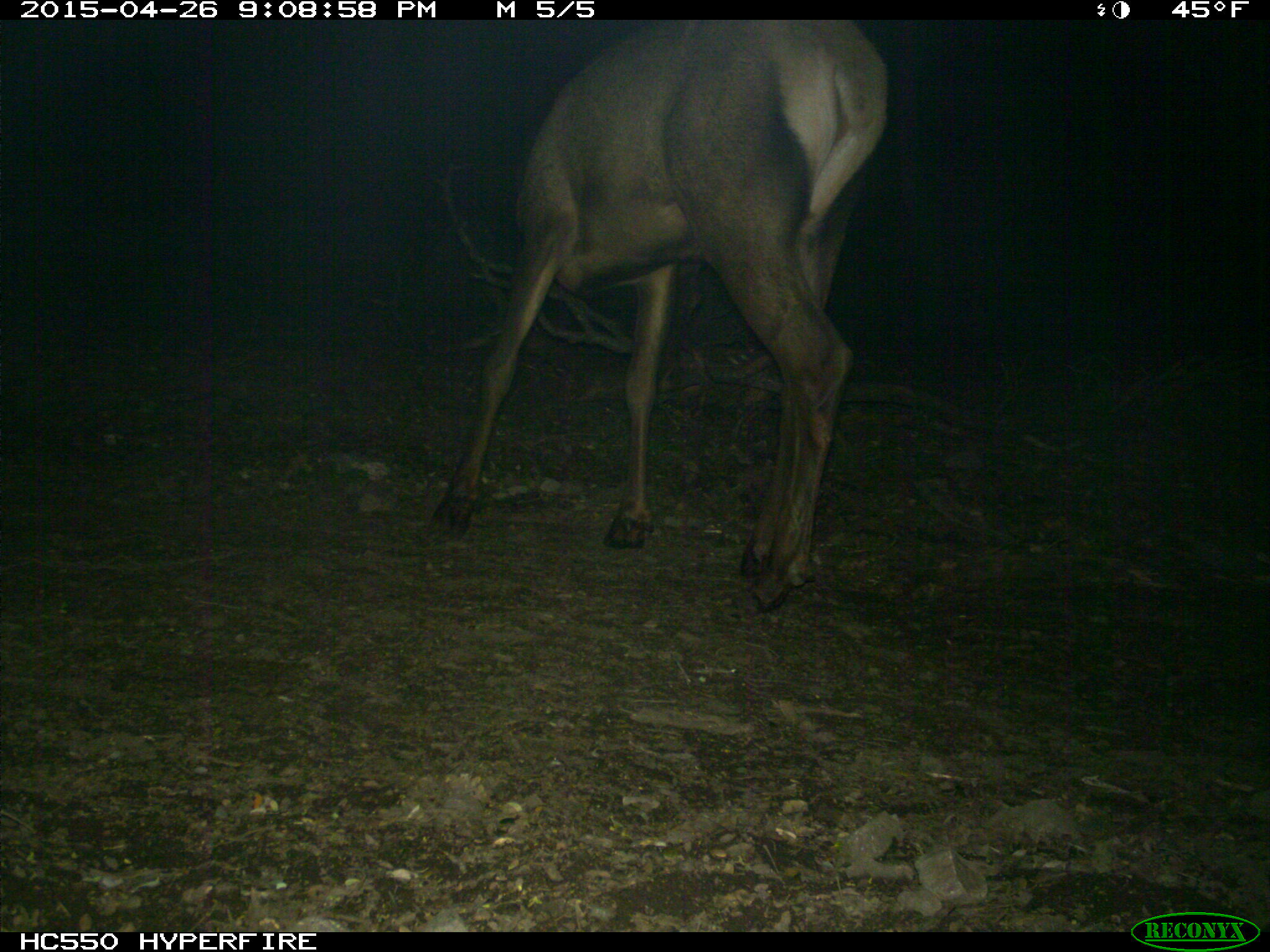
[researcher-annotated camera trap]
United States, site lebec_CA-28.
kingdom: Animalia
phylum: Chordata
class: Mammalia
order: Artiodactyla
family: Cervidae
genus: Cervus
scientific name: Cervus canadensis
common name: elk